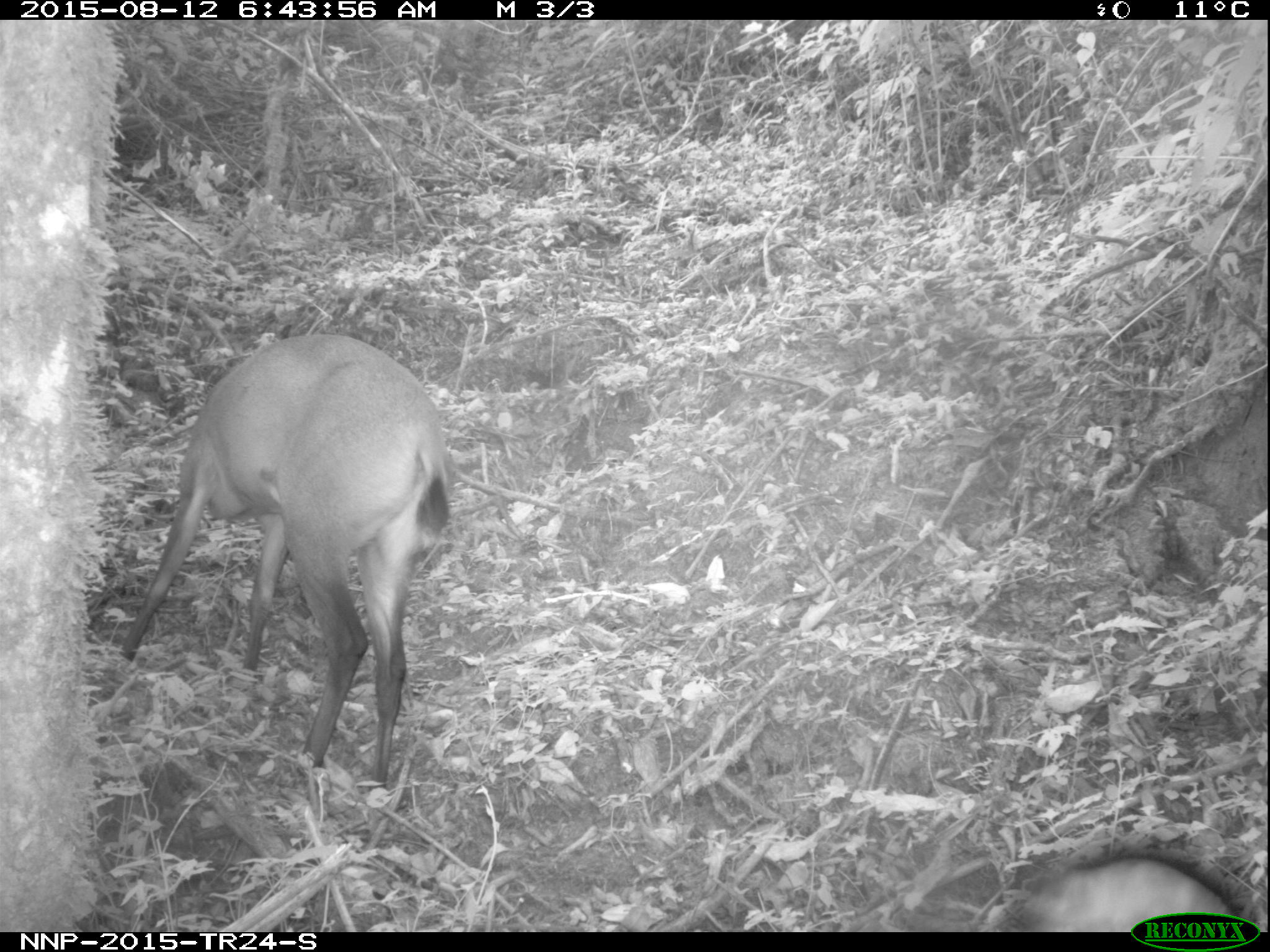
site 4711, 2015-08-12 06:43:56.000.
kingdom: Animalia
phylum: Chordata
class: Mammalia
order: Artiodactyla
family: Bovidae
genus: Cephalophus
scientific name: Cephalophus nigrifrons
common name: black-fronted duiker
Cephalophus nigrifrons (black-fronted duiker), count 1.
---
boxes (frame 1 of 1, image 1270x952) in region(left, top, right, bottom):
cephalophus nigrifrons: region(112, 329, 448, 781); region(916, 829, 1264, 931)